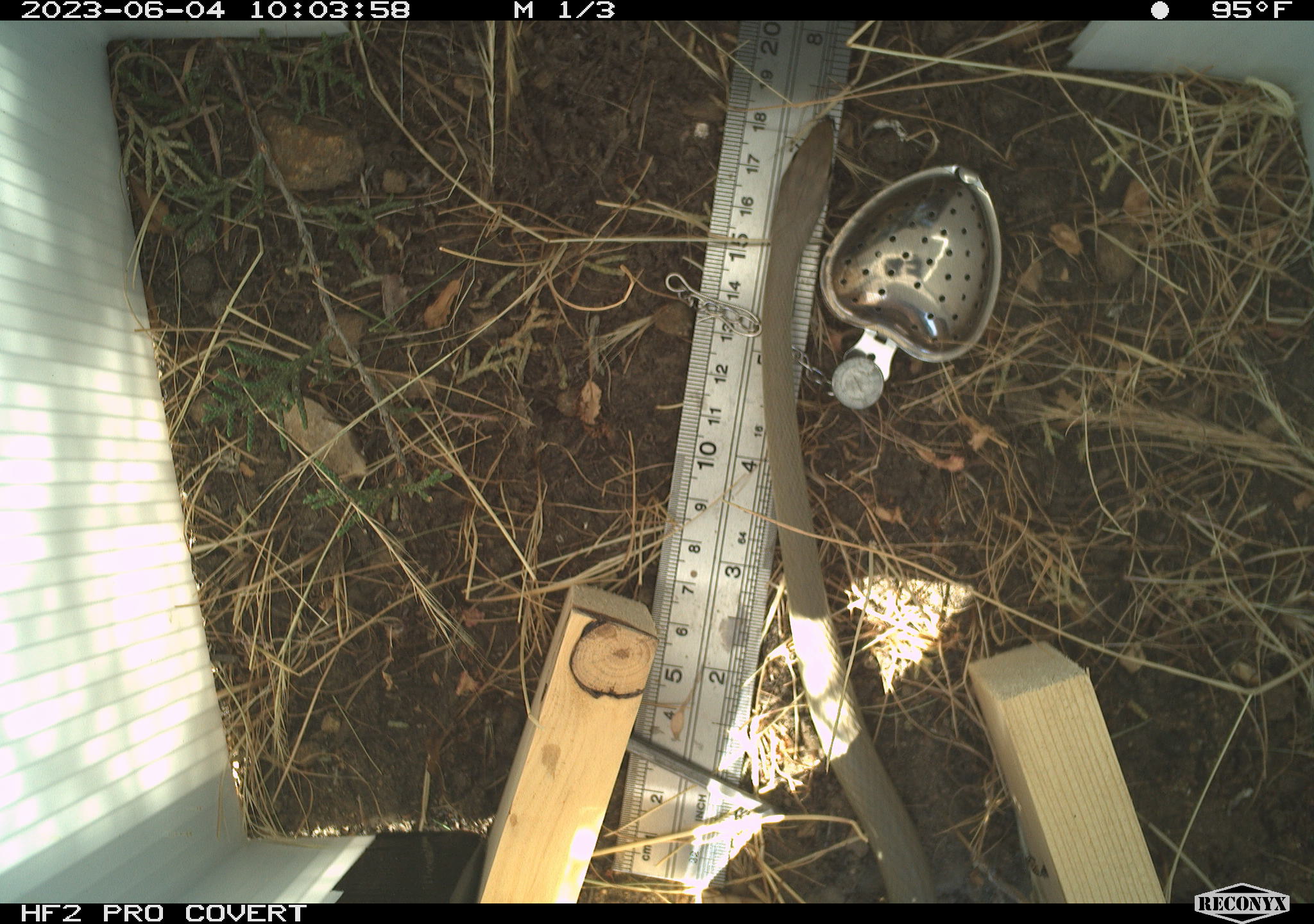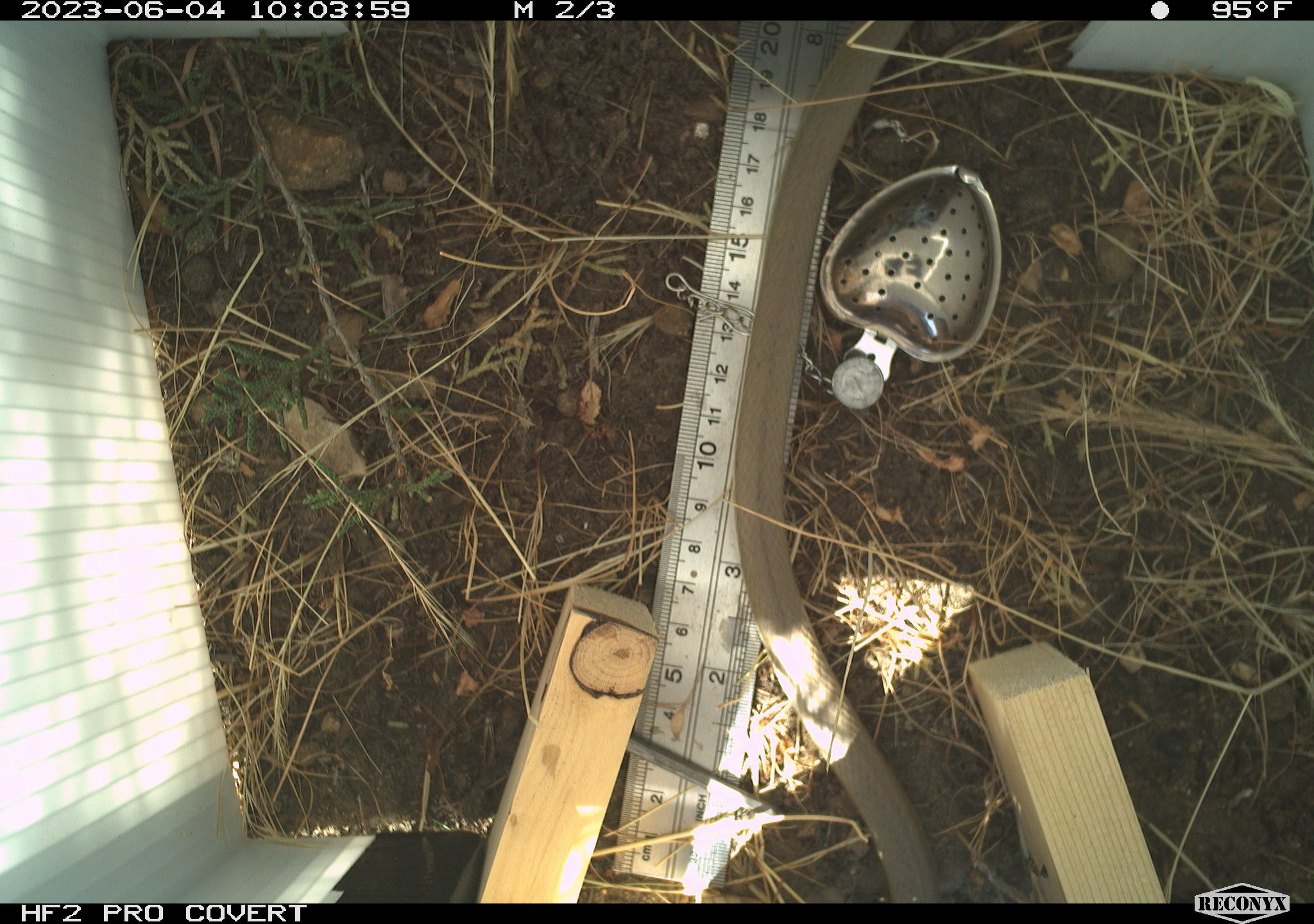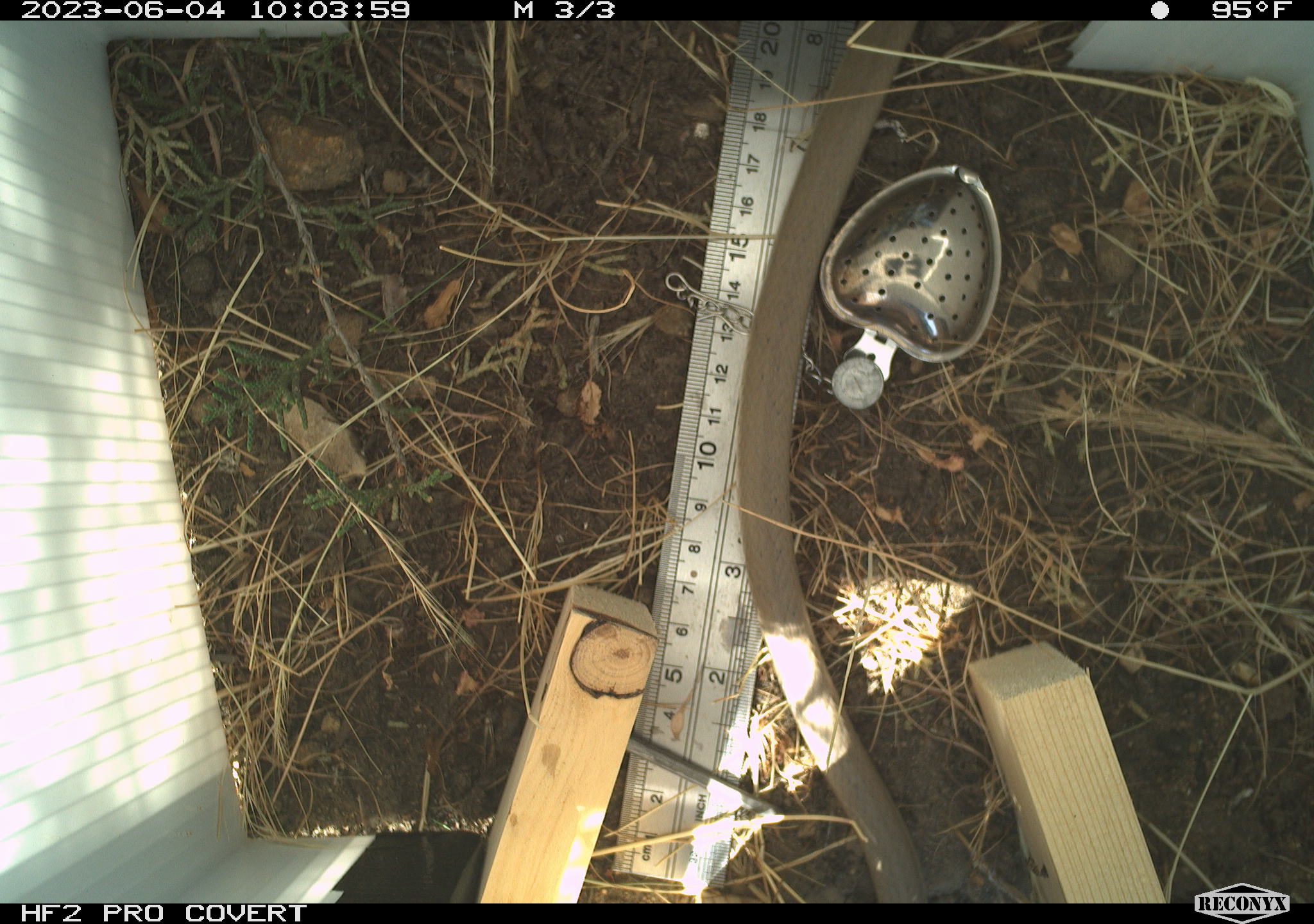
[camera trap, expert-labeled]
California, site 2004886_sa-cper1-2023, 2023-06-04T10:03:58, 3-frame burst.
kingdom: Animalia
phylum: Chordata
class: Reptilia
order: Squamata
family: Colubridae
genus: Coluber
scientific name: Coluber constrictor mormon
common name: western yellow-bellied racer